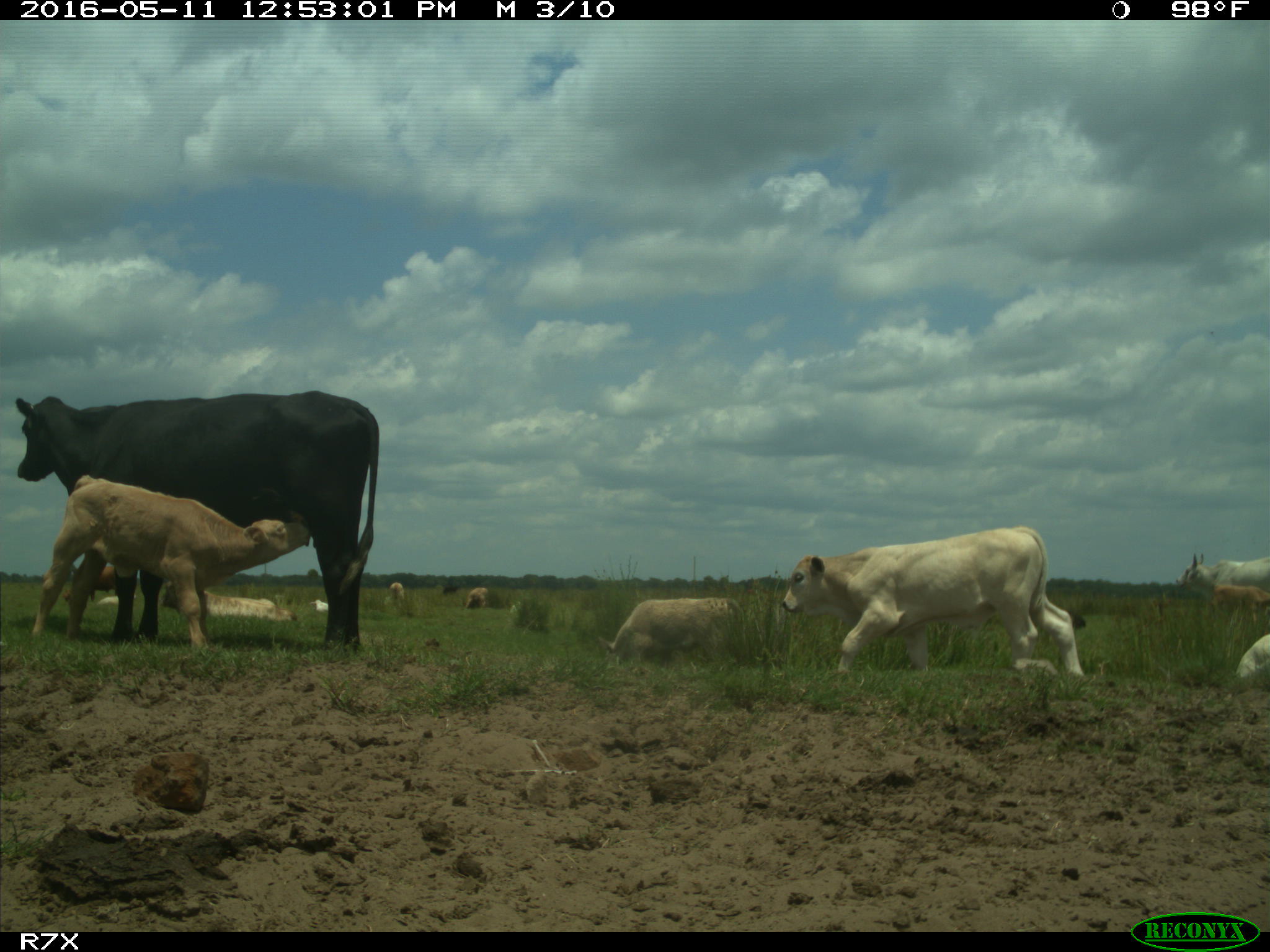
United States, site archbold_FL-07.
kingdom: Animalia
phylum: Chordata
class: Mammalia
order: Artiodactyla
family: Bovidae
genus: Bos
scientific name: Bos taurus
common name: domestic cow